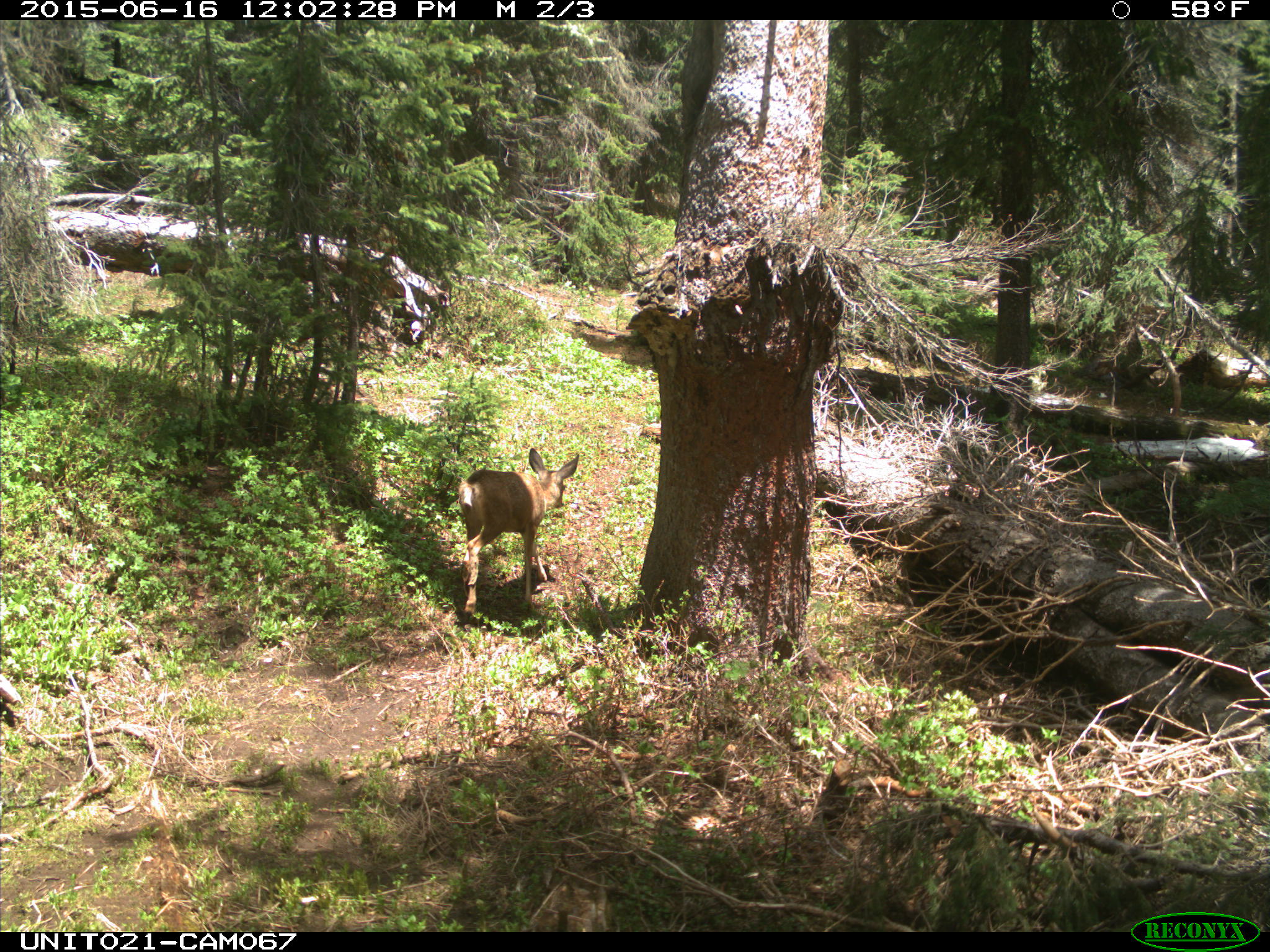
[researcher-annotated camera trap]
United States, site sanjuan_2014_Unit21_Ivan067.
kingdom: Animalia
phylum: Chordata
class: Mammalia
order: Artiodactyla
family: Cervidae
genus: Odocoileus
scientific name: Odocoileus hemionus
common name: mule deer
Odocoileus hemionus (mule deer).